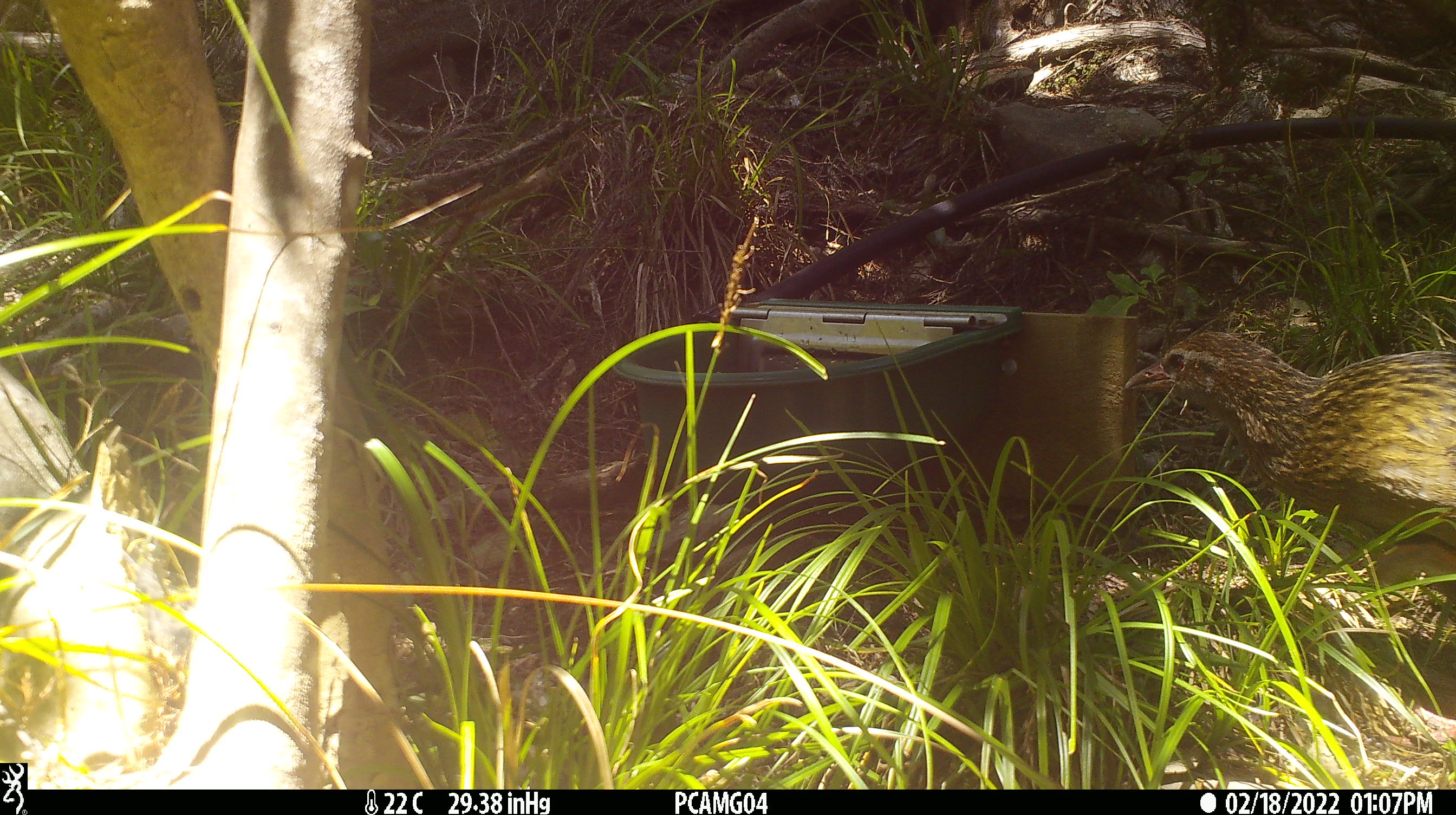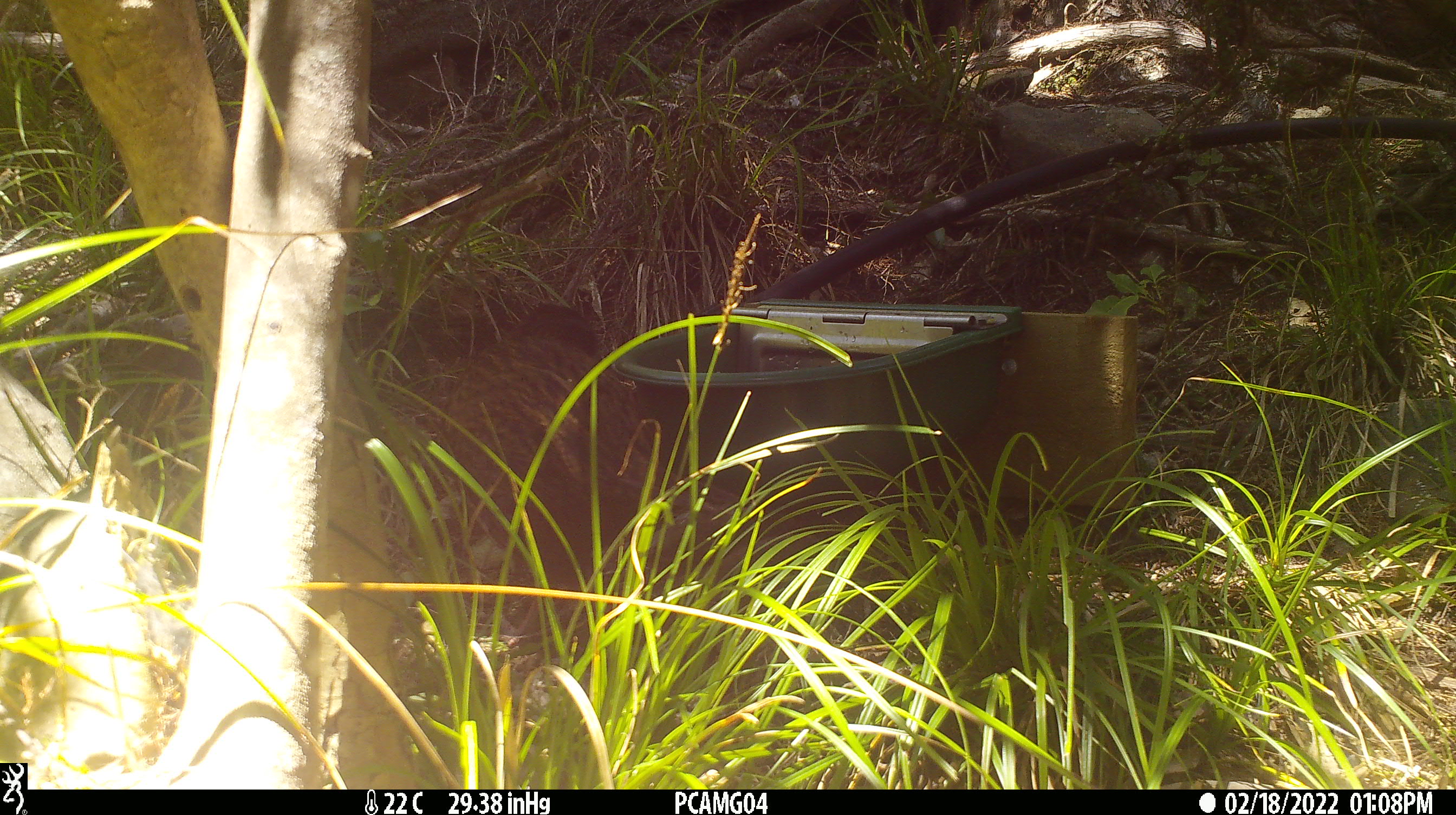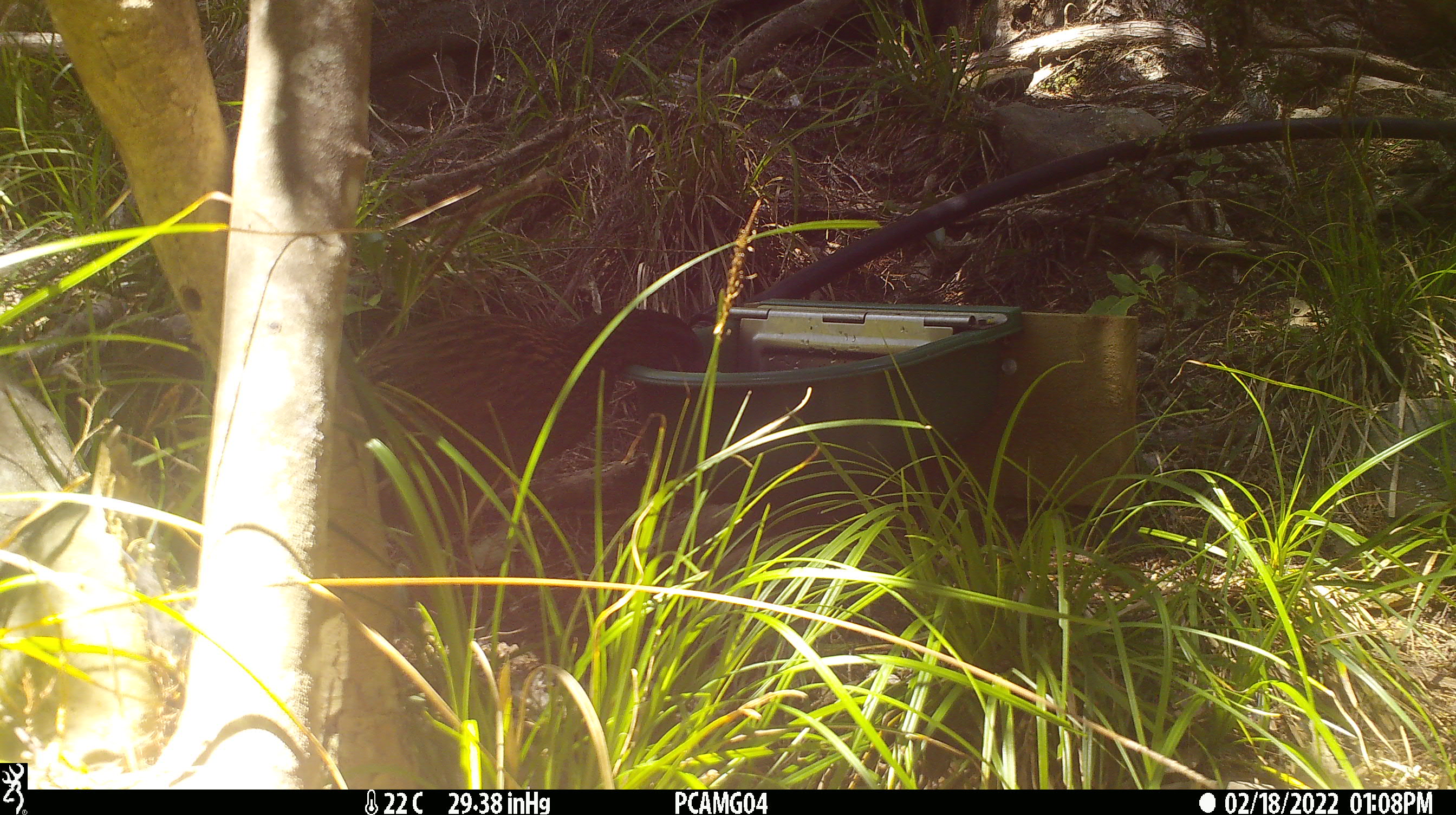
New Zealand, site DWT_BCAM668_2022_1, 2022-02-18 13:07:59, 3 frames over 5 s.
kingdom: Animalia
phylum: Chordata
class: Aves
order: Gruiformes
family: Rallidae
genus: Gallirallus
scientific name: Gallirallus australis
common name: weka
Weka (Gallirallus australis).